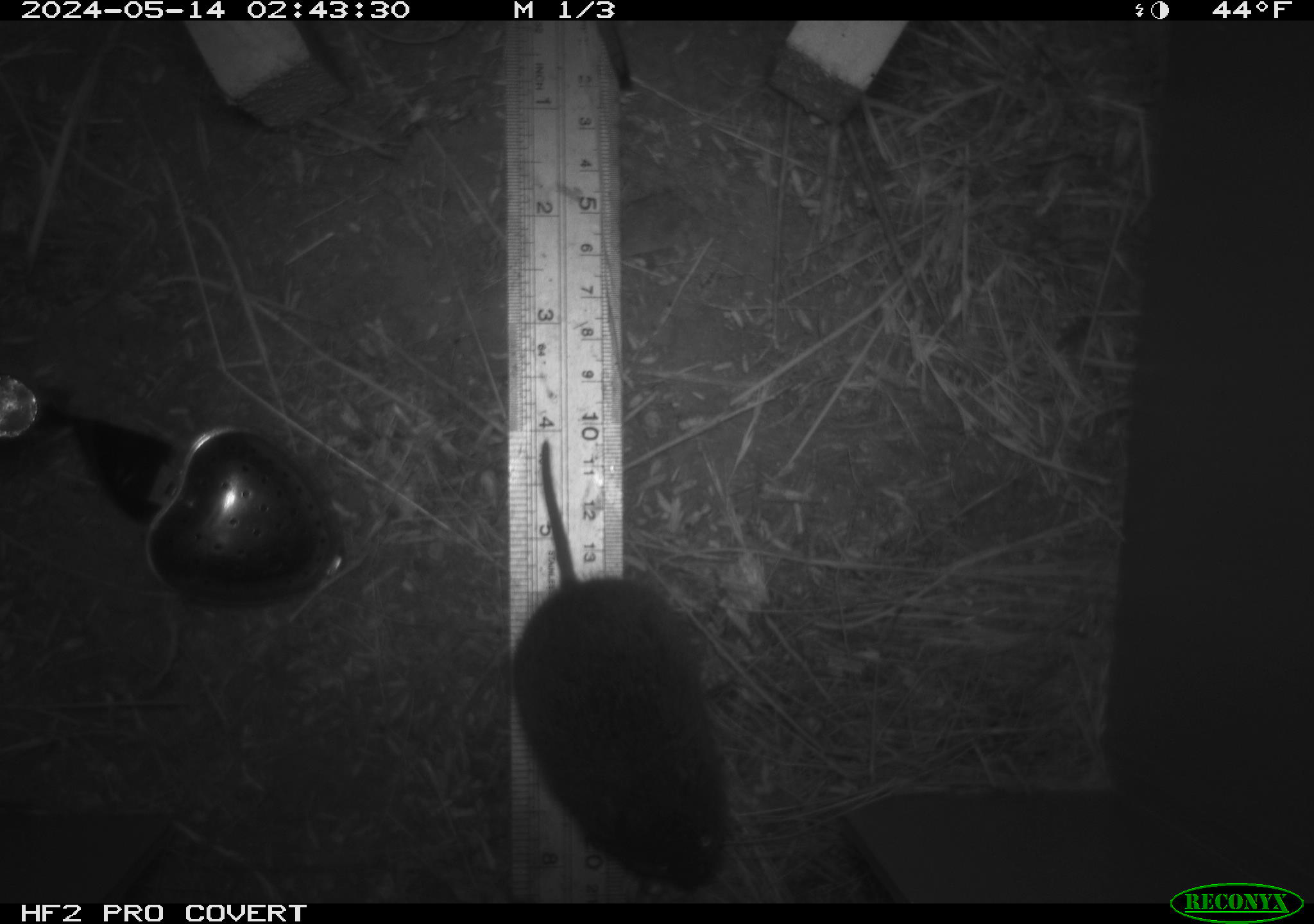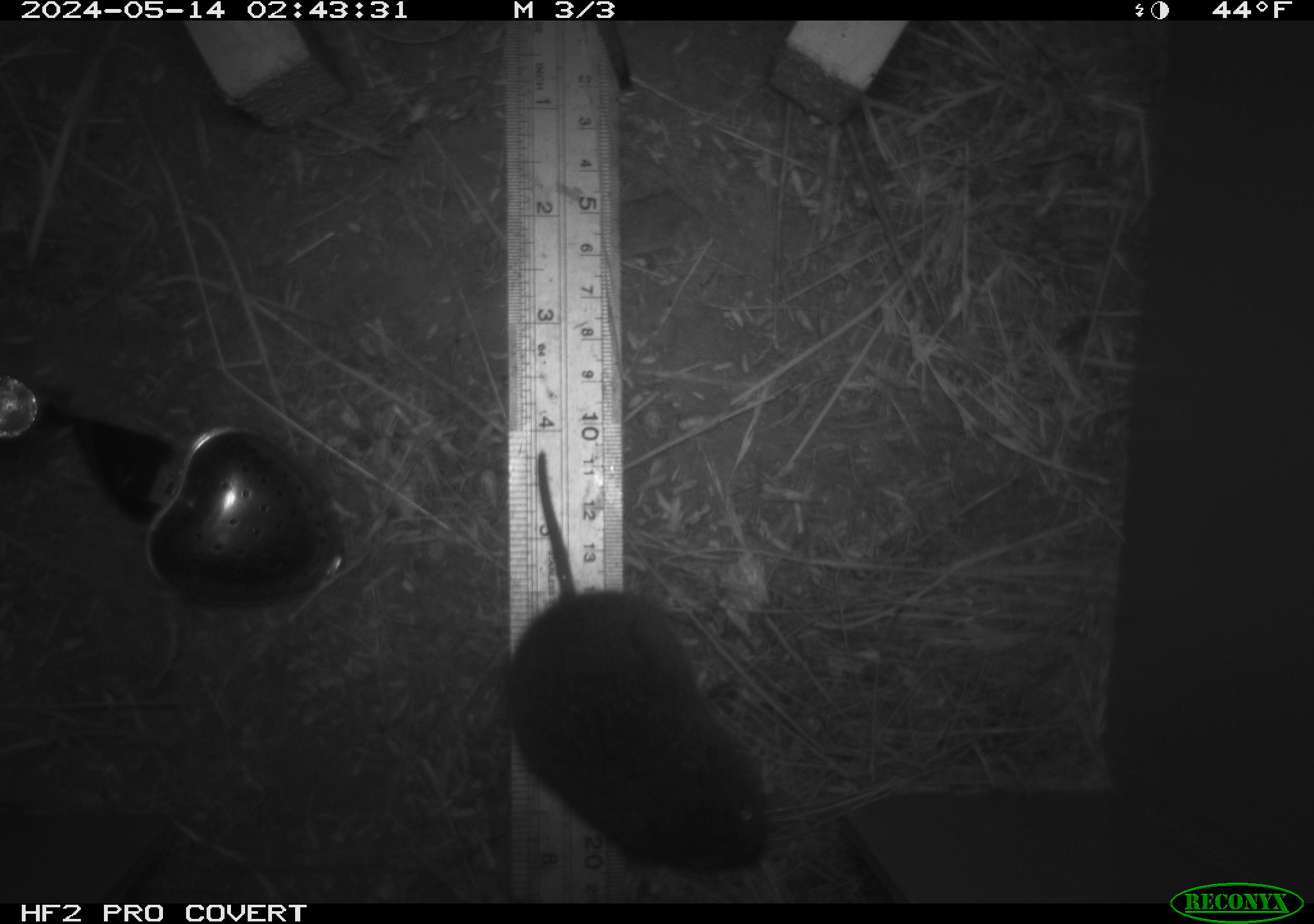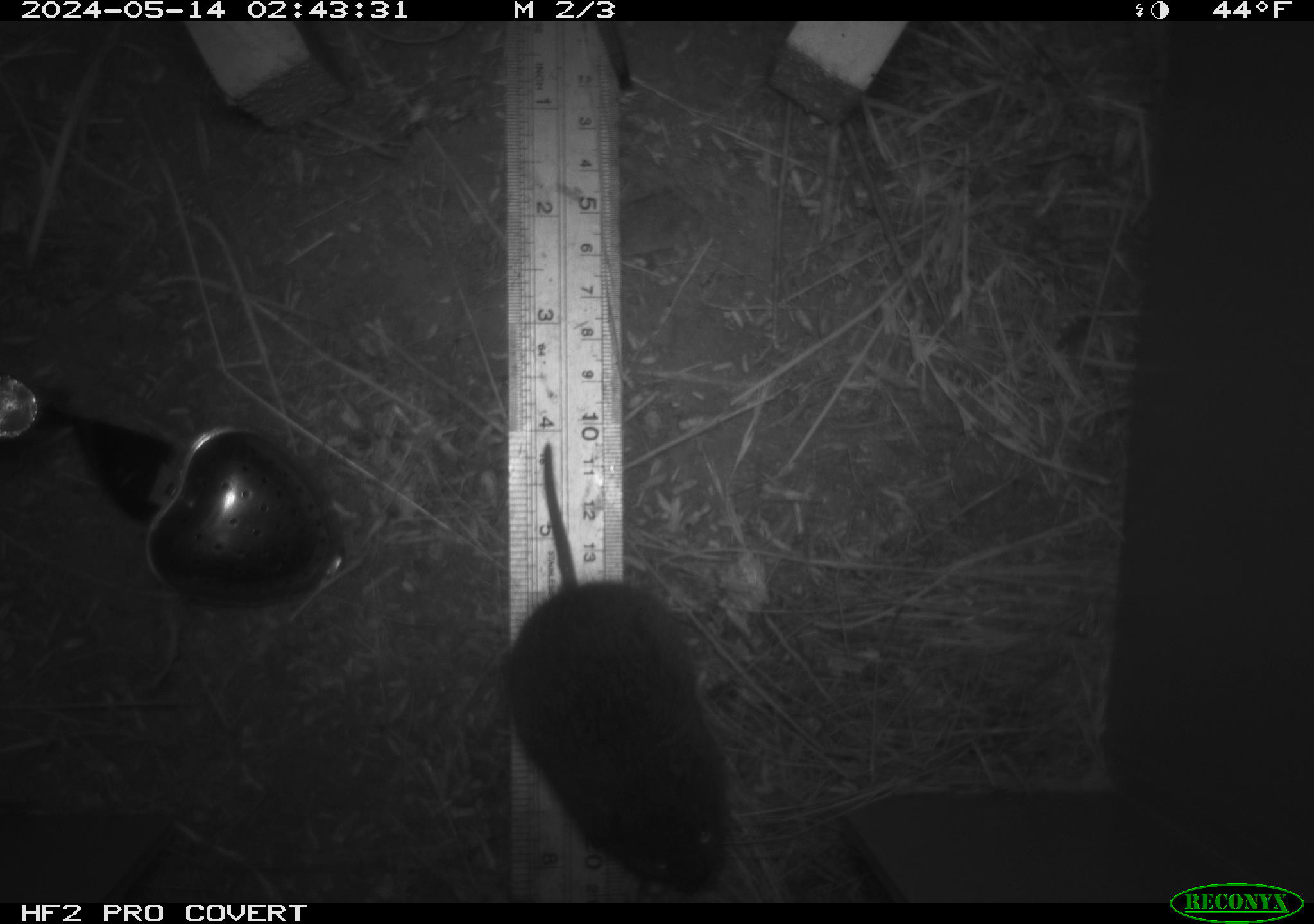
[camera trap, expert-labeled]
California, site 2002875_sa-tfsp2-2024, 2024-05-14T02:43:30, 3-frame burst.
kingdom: Animalia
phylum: Chordata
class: Mammalia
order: Rodentia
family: Cricetidae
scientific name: Arvicolinae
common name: voles, lemmings, and muskrats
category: arvicolinae subfamily